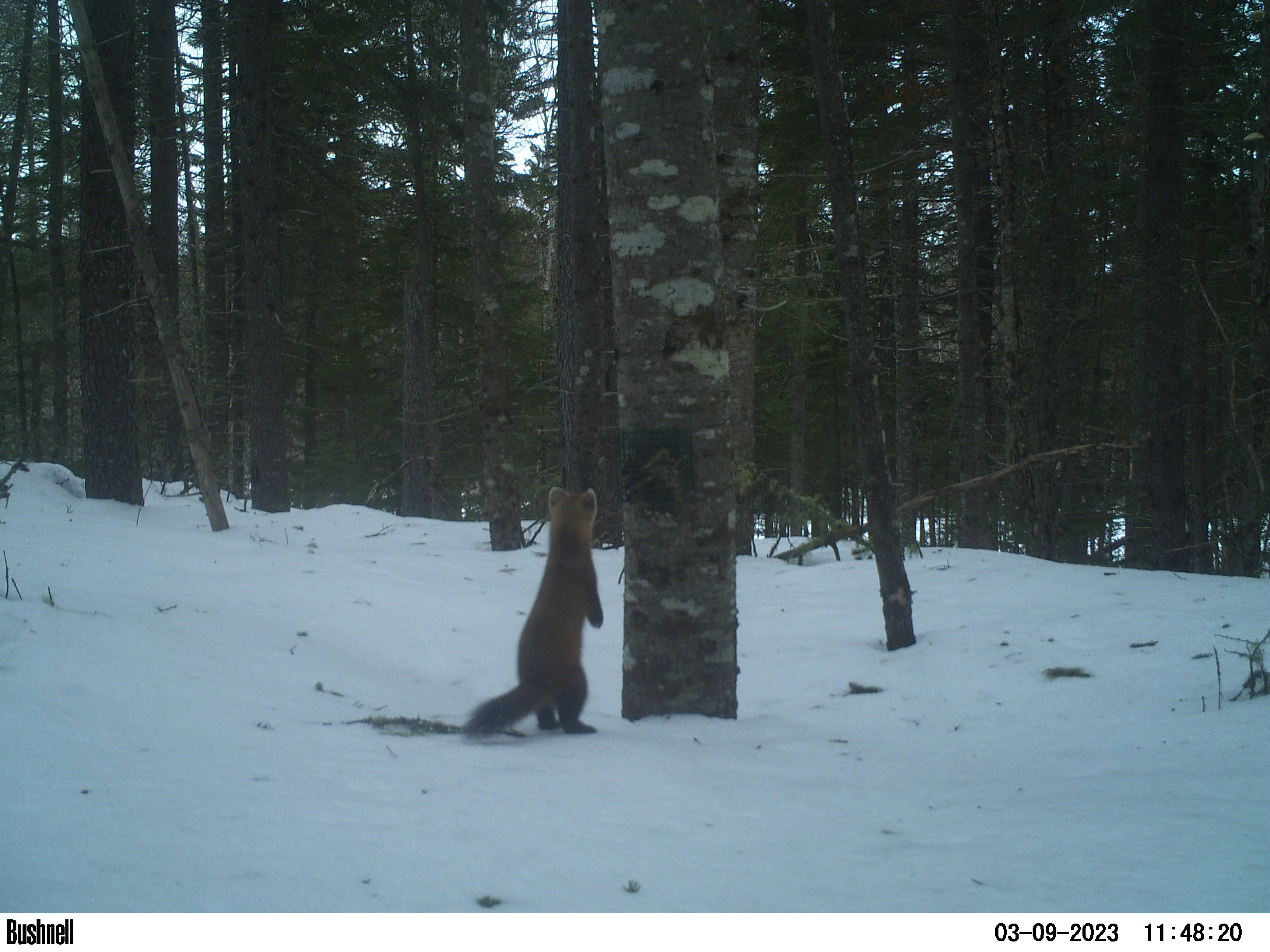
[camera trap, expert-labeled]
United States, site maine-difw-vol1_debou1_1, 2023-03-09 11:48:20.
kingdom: Animalia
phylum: Chordata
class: Mammalia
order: Carnivora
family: Mustelidae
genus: Martes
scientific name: Martes americana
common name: american marten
American marten (Martes americana).